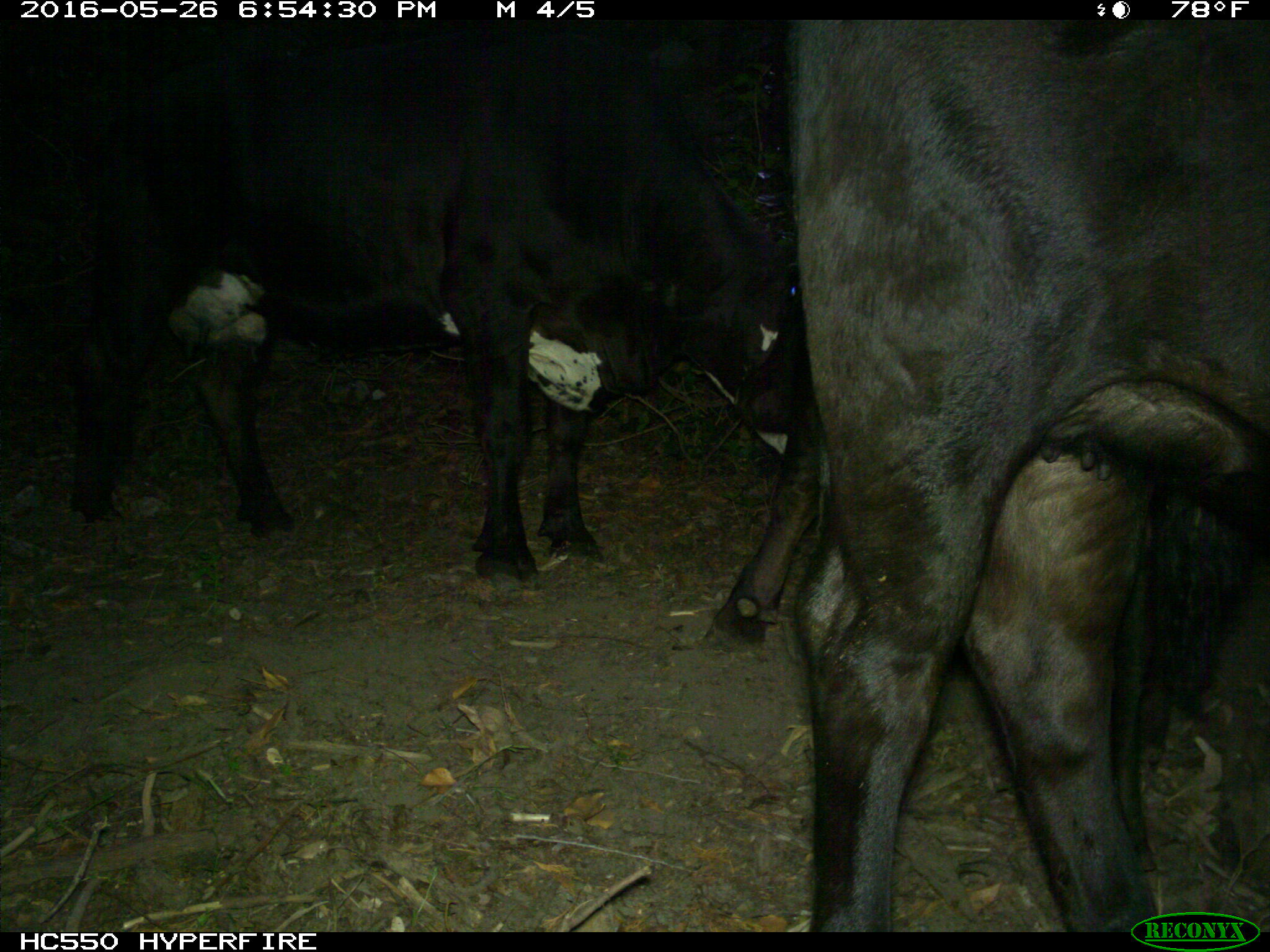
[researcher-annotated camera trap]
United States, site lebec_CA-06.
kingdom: Animalia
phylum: Chordata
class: Mammalia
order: Artiodactyla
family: Bovidae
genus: Bos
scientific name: Bos taurus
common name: domestic cow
Bos taurus (domestic cow).